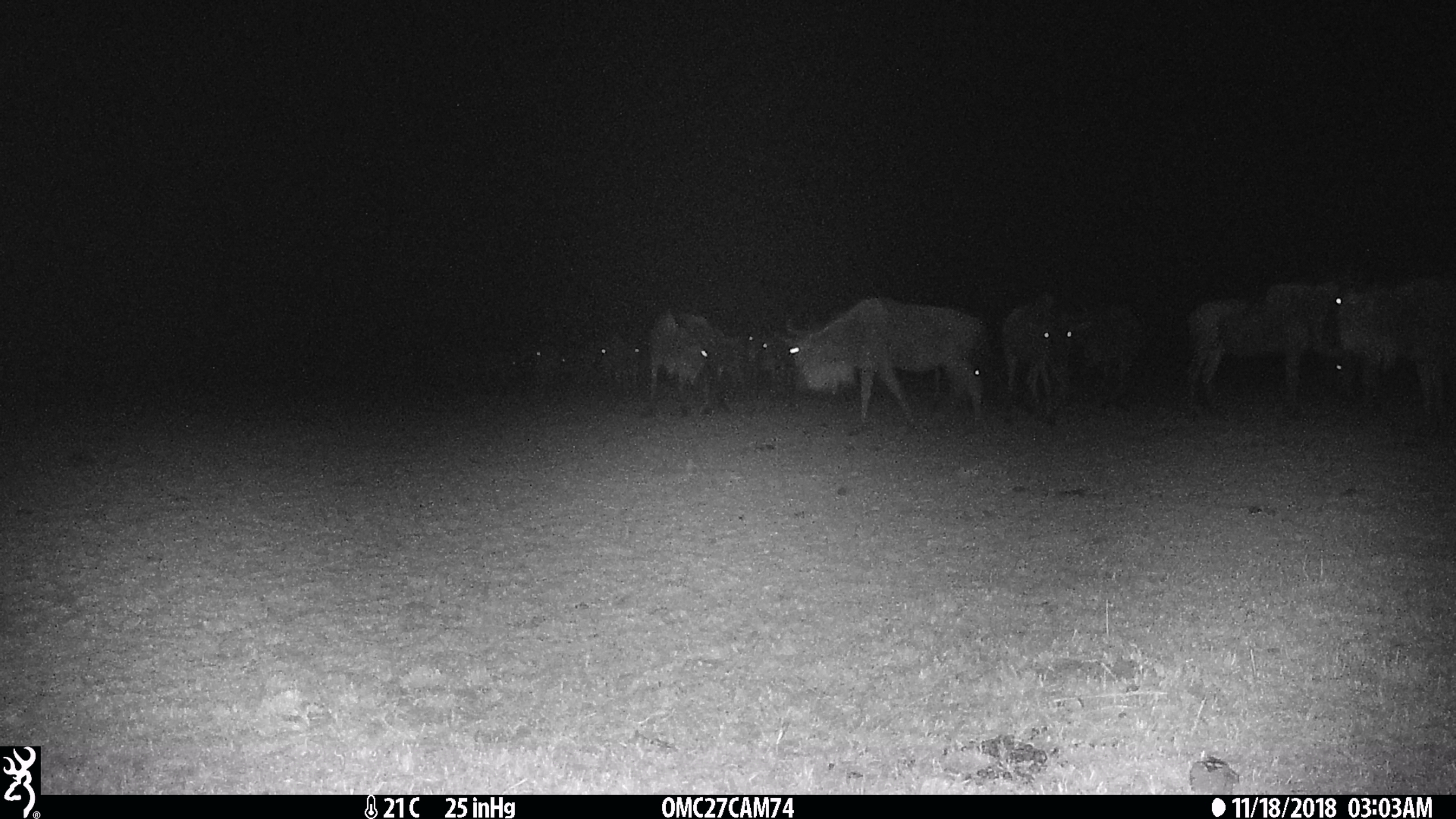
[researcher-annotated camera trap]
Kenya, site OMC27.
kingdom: Animalia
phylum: Chordata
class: Mammalia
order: Artiodactyla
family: Bovidae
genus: Connochaetes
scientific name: Connochaetes taurinus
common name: blue wildebeest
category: wildebeest